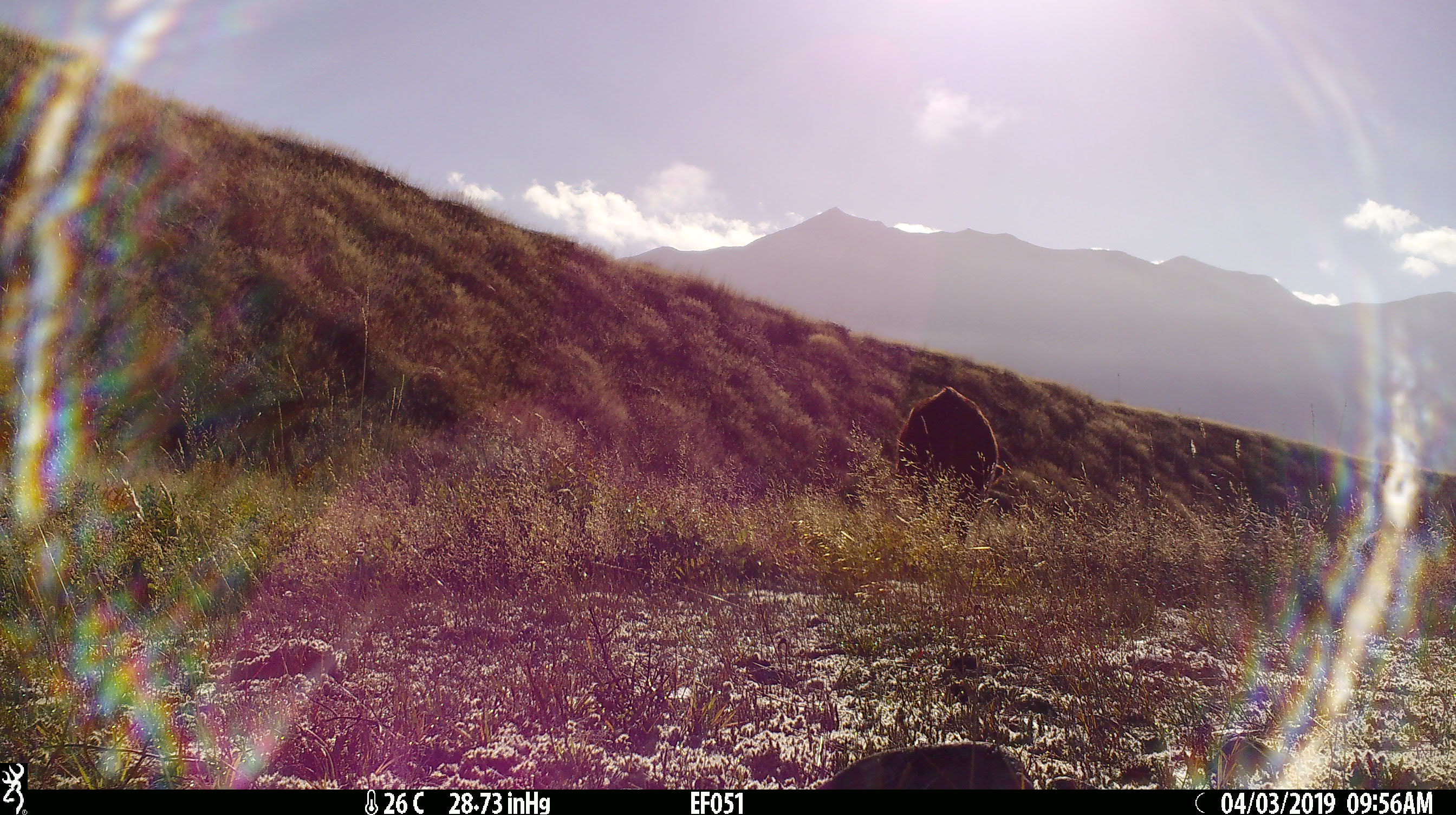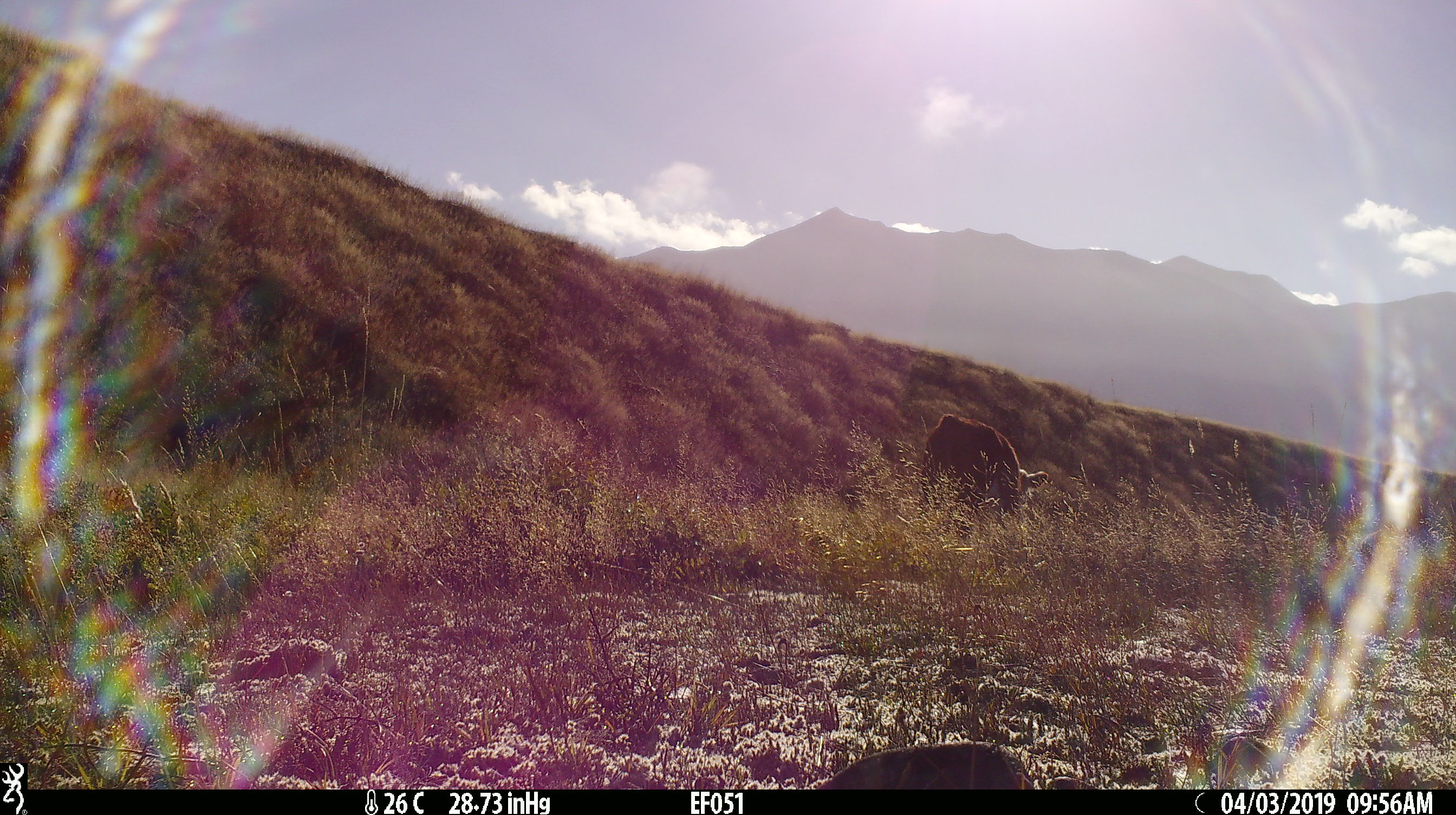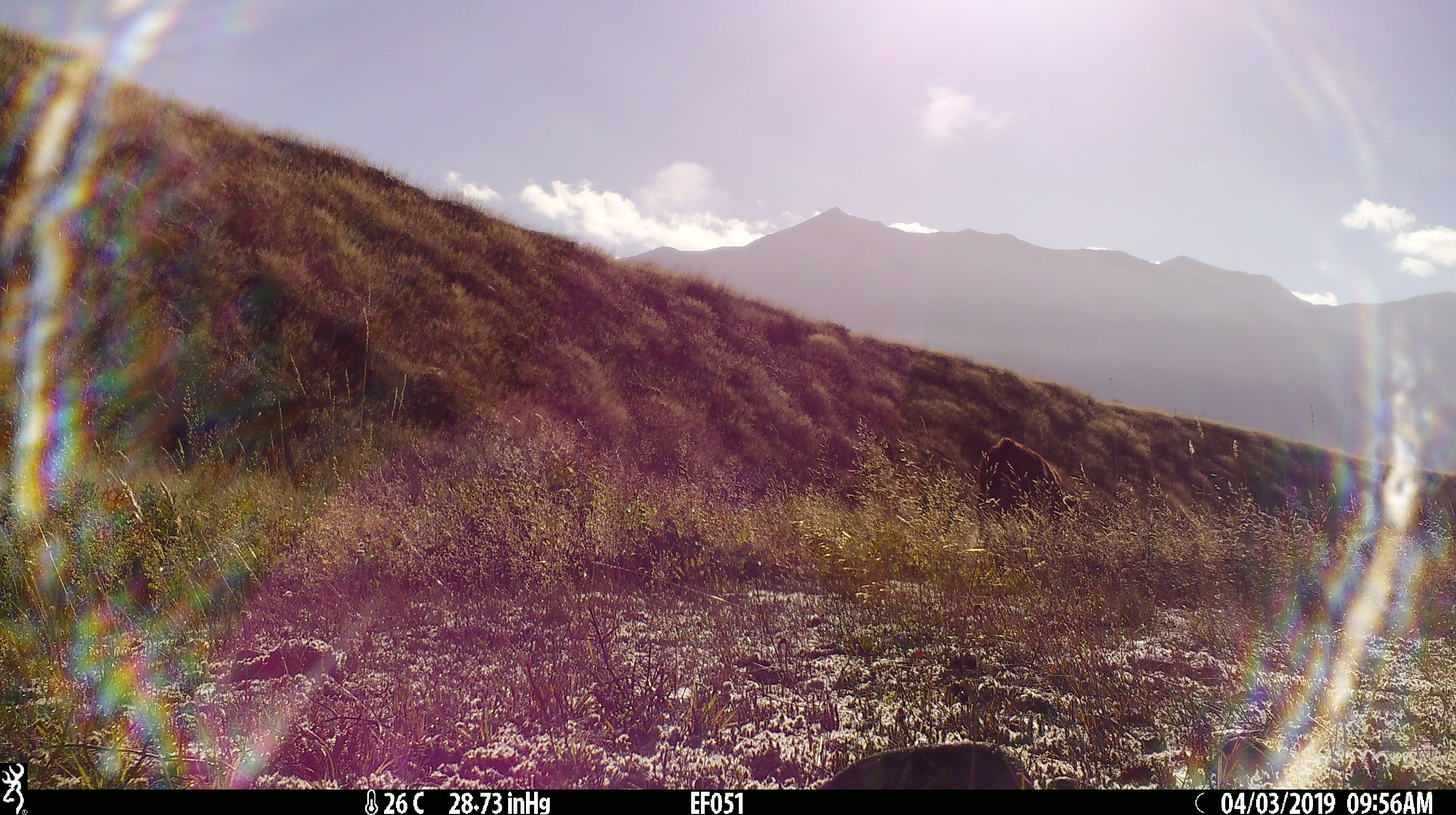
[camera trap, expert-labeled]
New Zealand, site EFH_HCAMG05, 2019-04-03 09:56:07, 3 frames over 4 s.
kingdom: Animalia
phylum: Chordata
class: Mammalia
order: Artiodactyla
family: Bovidae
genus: Bos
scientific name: Bos taurus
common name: domestic cow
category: cow